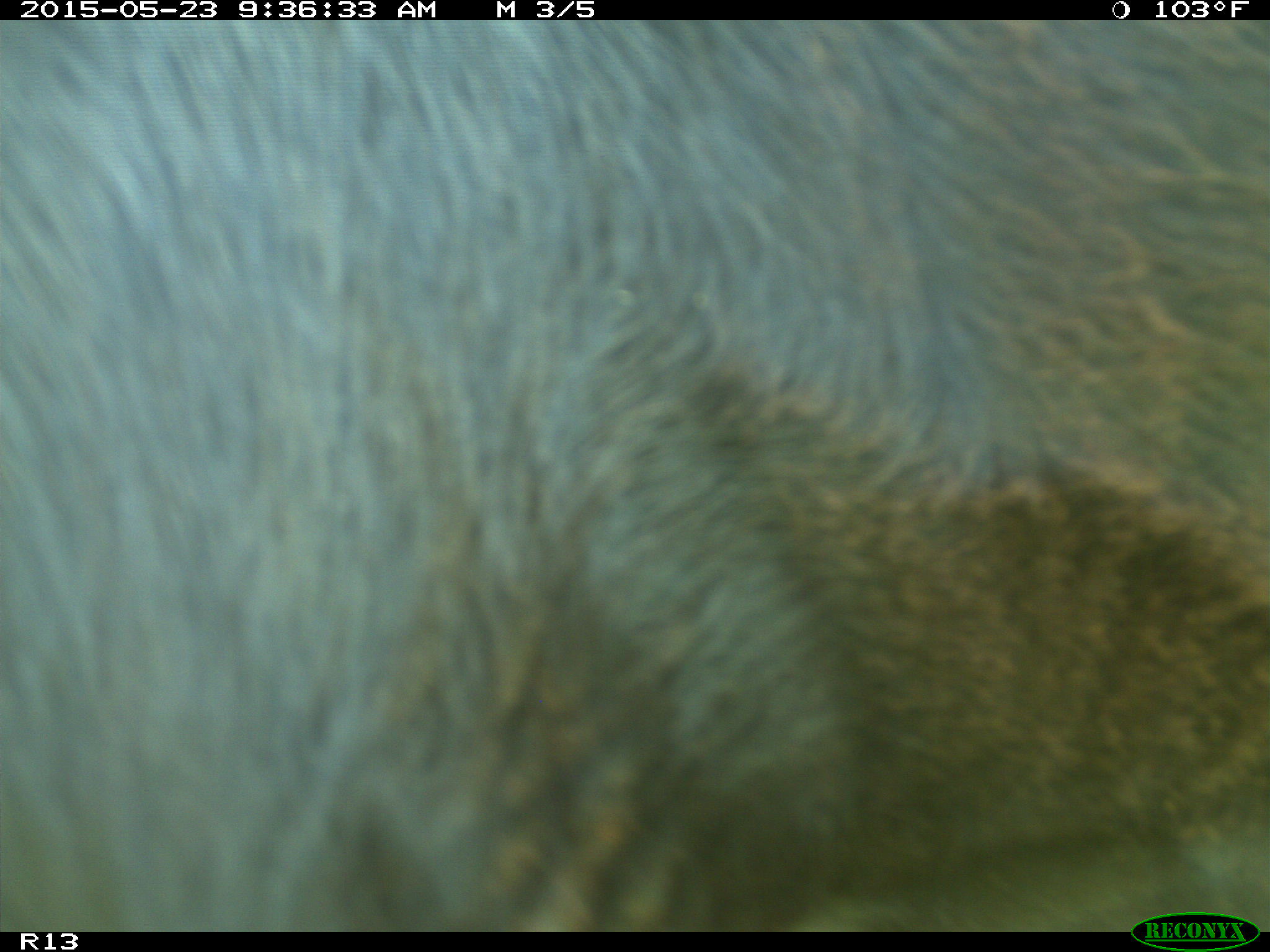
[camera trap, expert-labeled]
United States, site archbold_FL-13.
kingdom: Animalia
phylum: Chordata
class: Mammalia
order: Artiodactyla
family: Bovidae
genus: Bos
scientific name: Bos taurus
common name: domestic cow